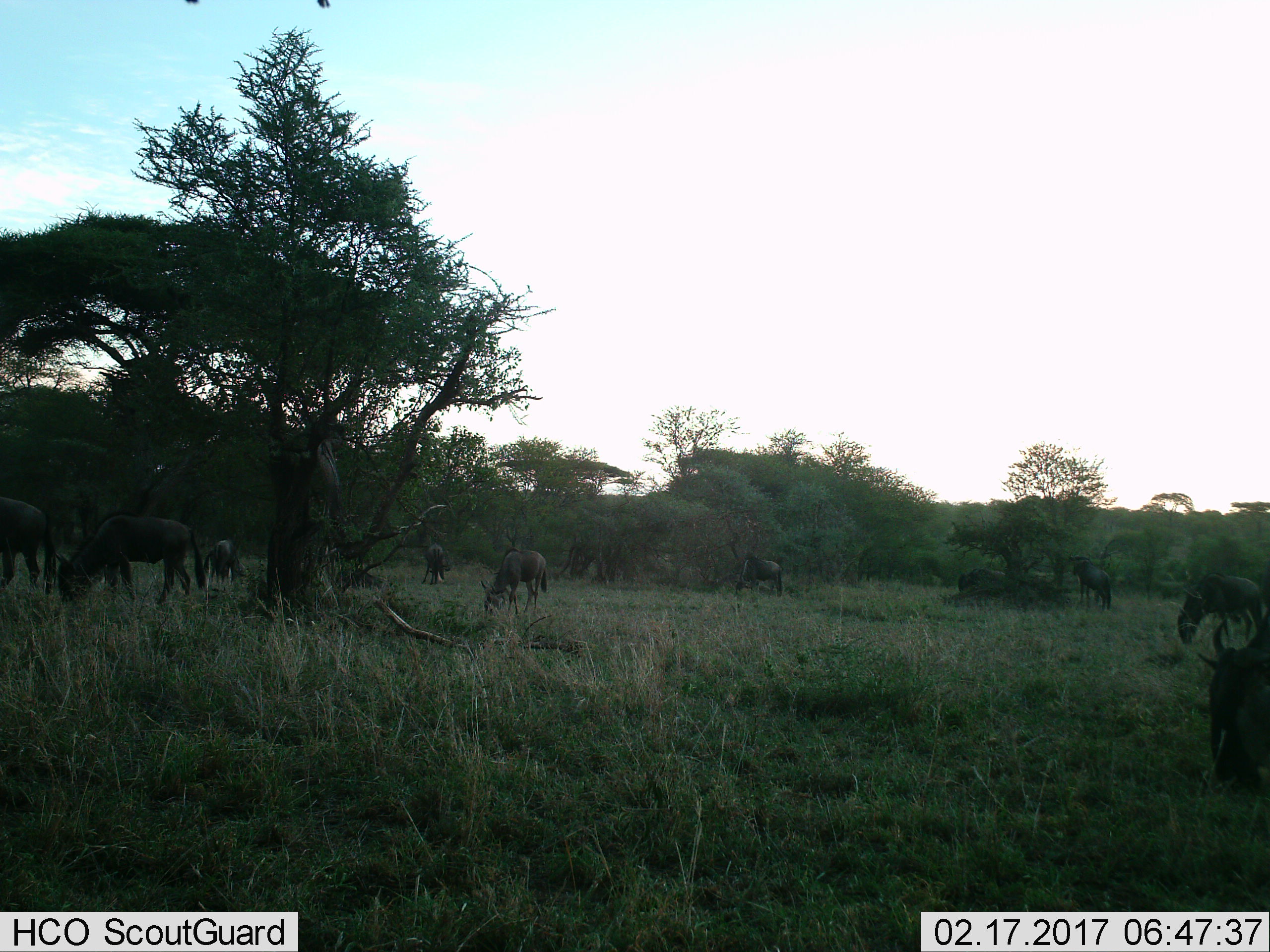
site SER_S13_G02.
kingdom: Animalia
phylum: Chordata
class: Mammalia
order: Artiodactyla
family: Bovidae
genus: Connochaetes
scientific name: Connochaetes taurinus taurinus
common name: blue wildebeest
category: wildebeestblue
Wildebeestblue (blue wildebeest) (Connochaetes taurinus taurinus), count 9. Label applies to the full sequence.